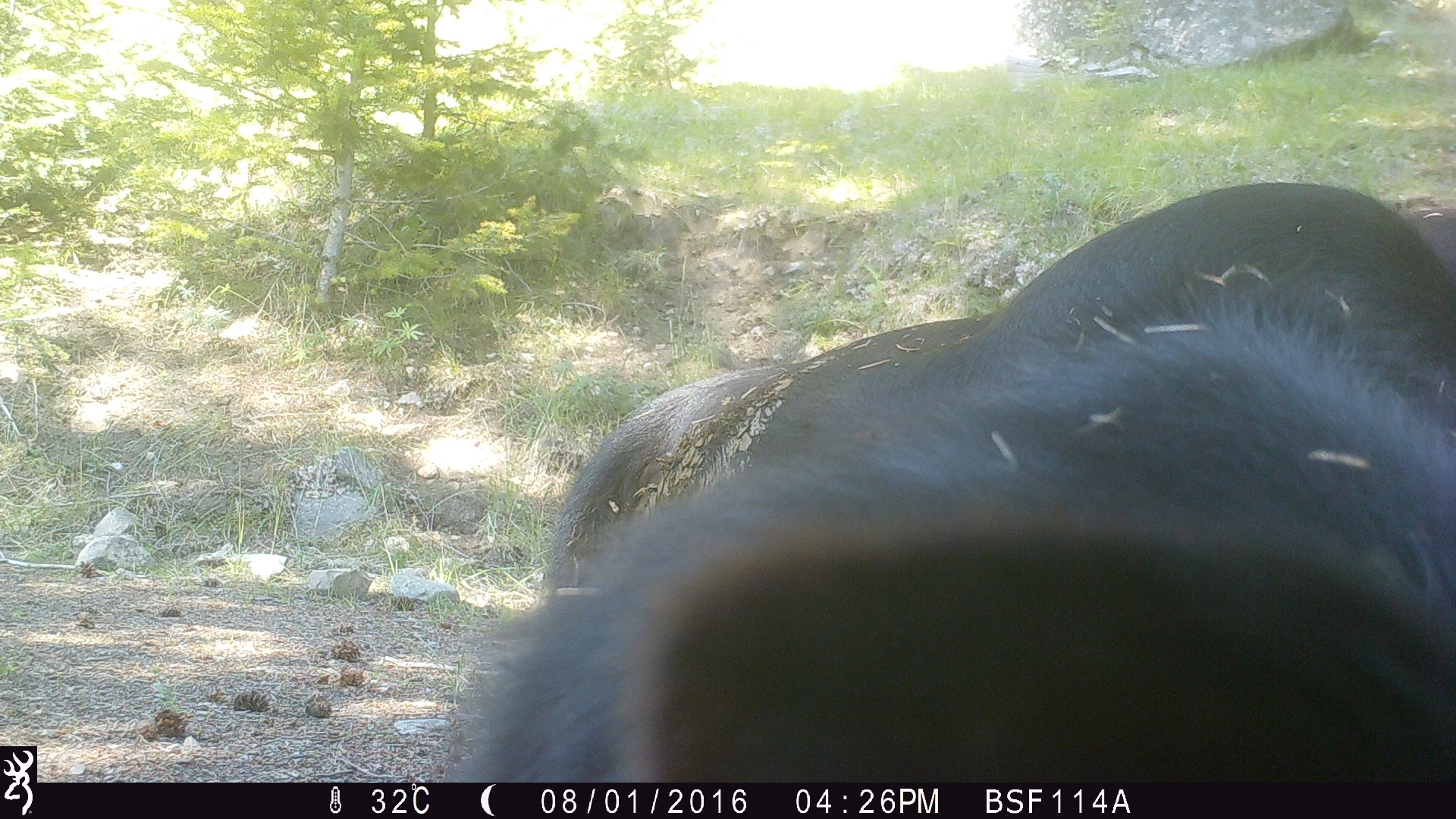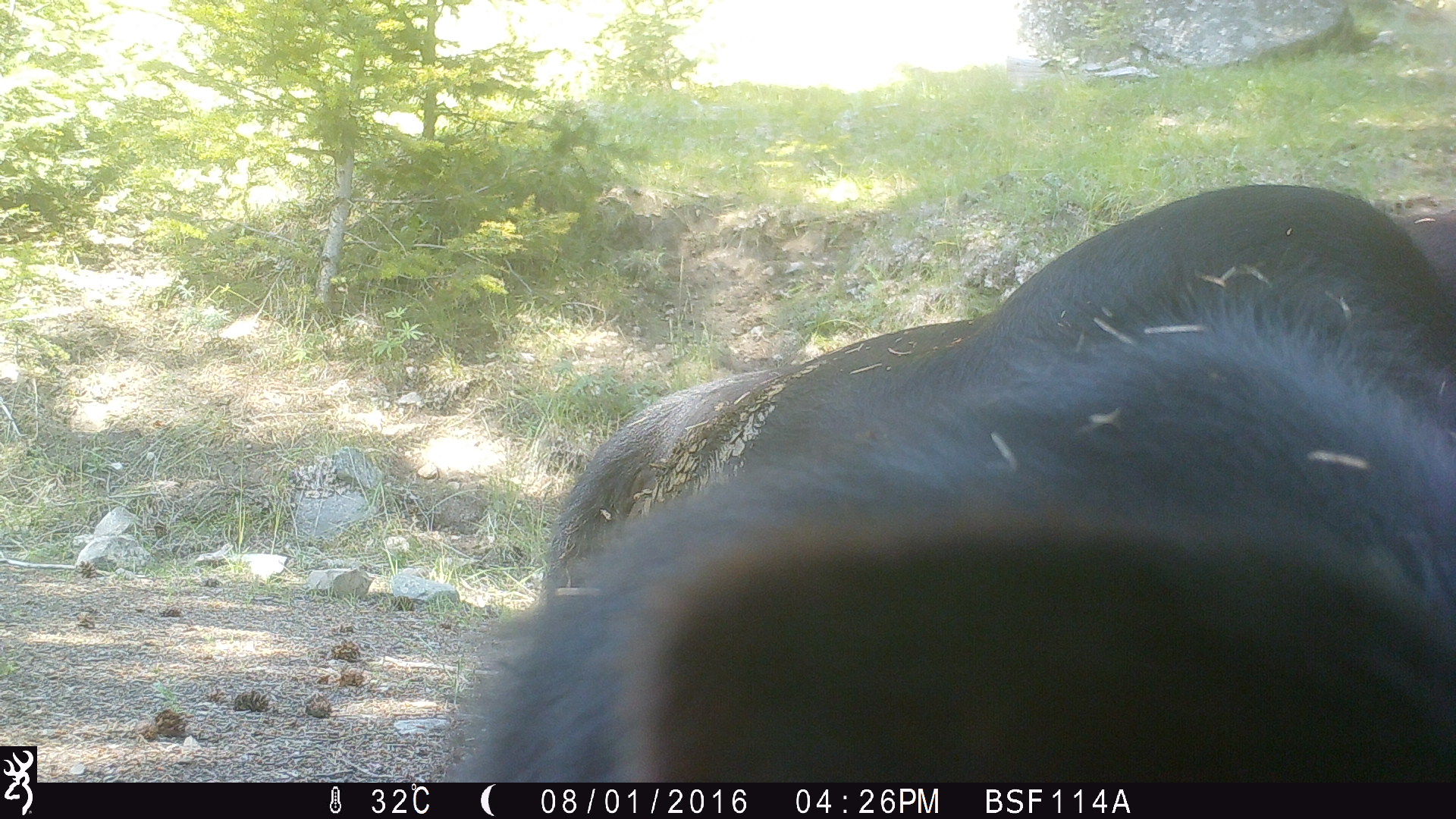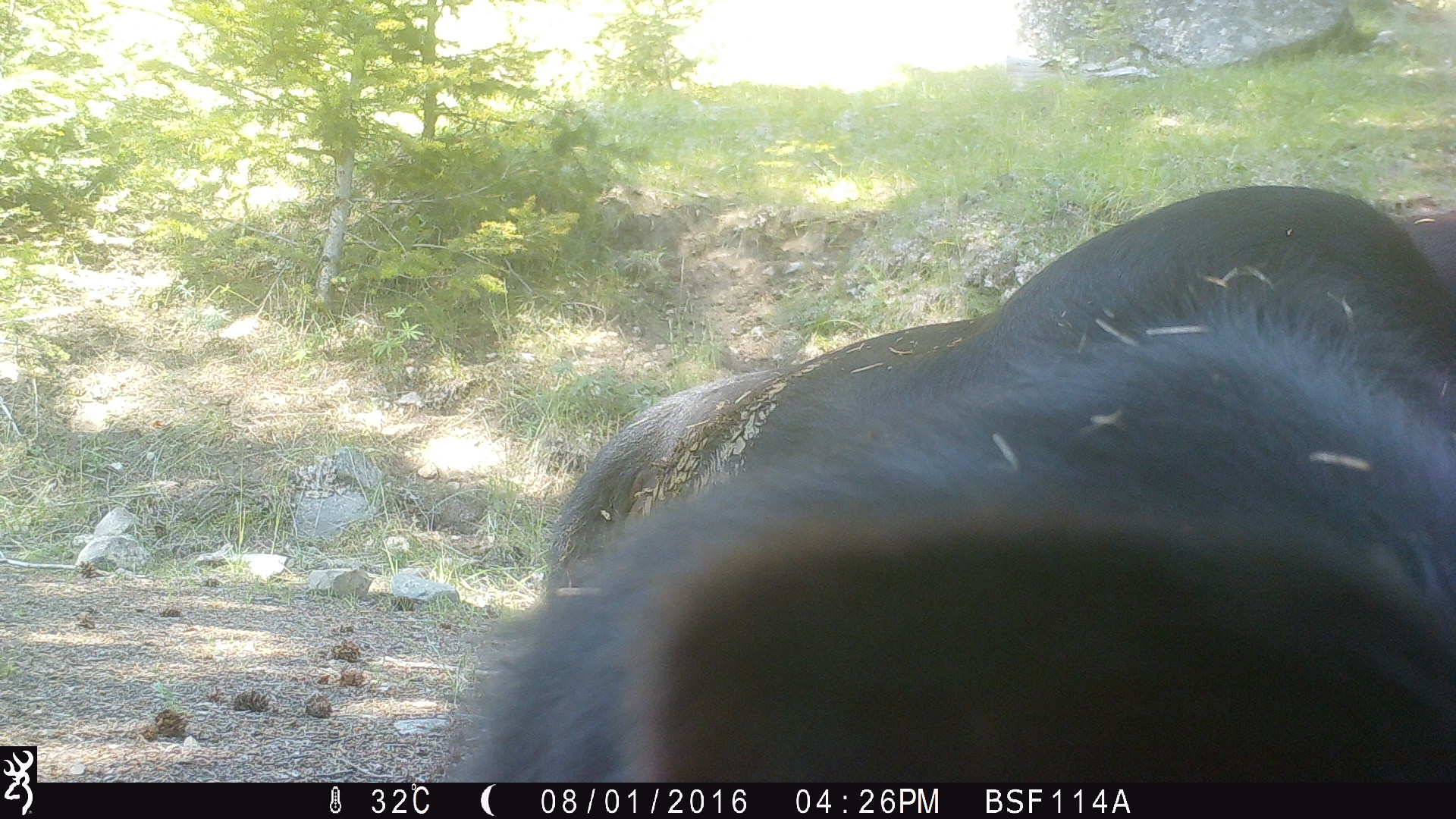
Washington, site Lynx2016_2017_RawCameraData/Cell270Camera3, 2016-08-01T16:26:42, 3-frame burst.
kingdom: Animalia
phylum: Chordata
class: Mammalia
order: Artiodactyla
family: Bovidae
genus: Bos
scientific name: Bos taurus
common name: domestic cattle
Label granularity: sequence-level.